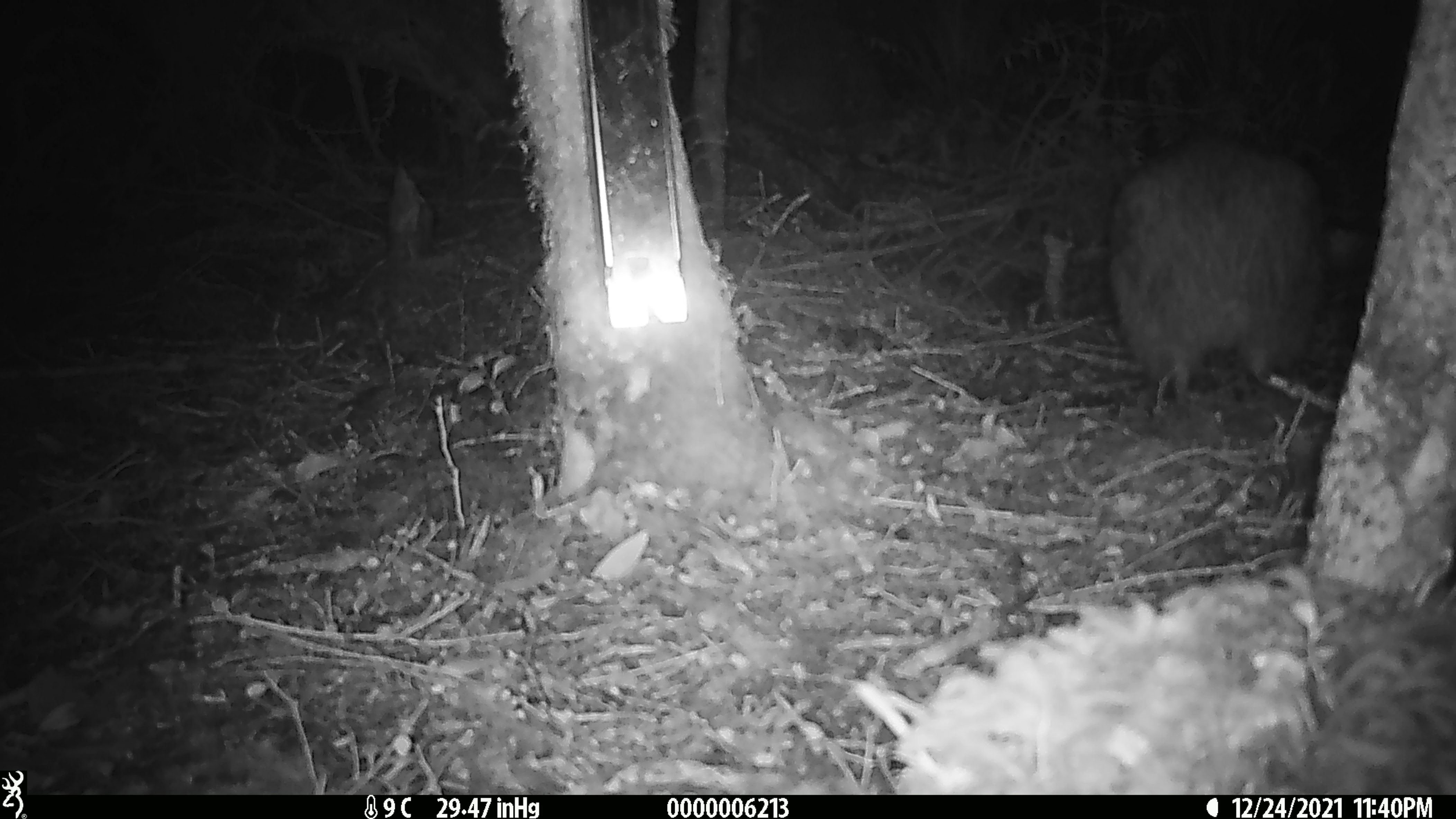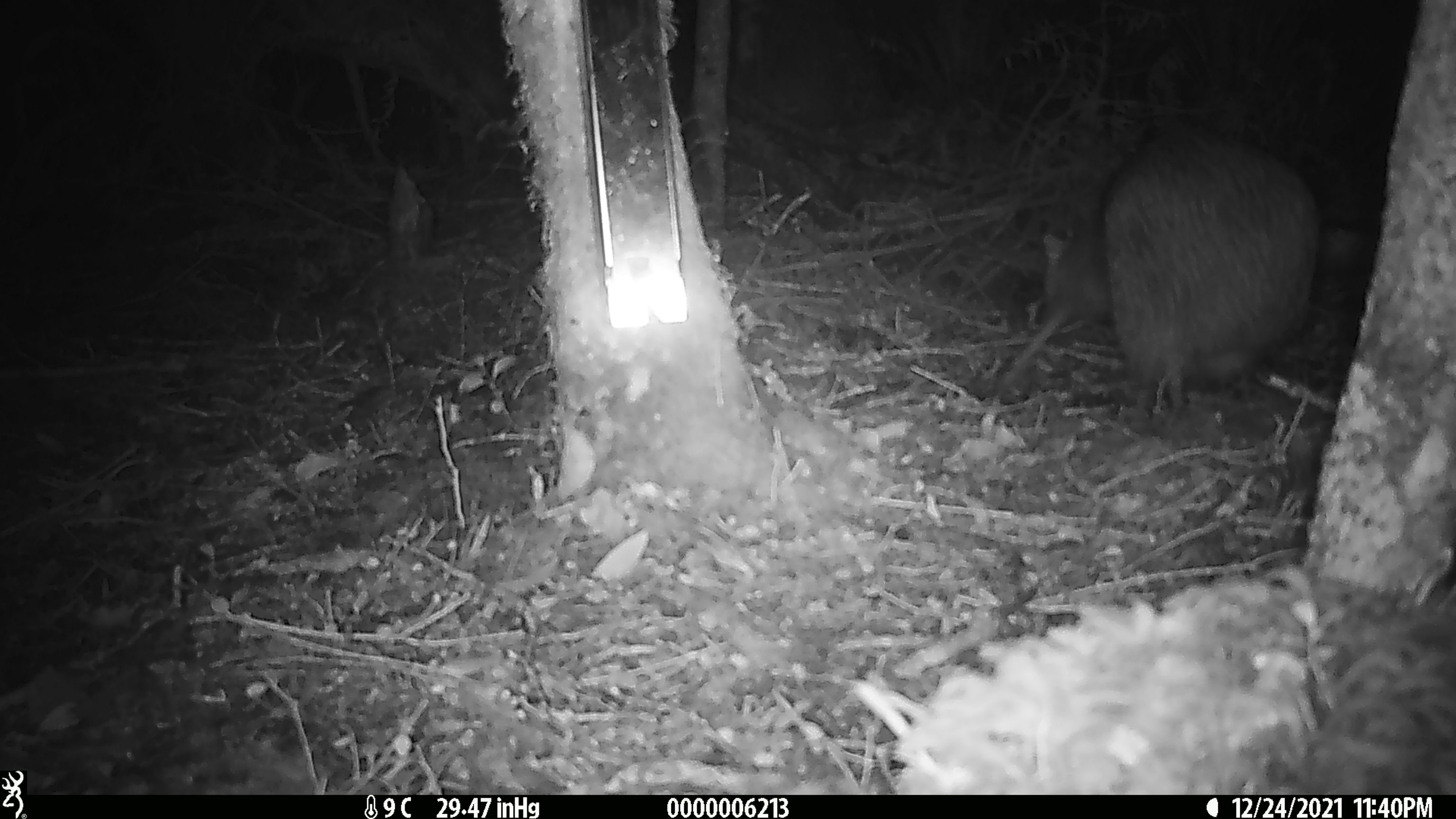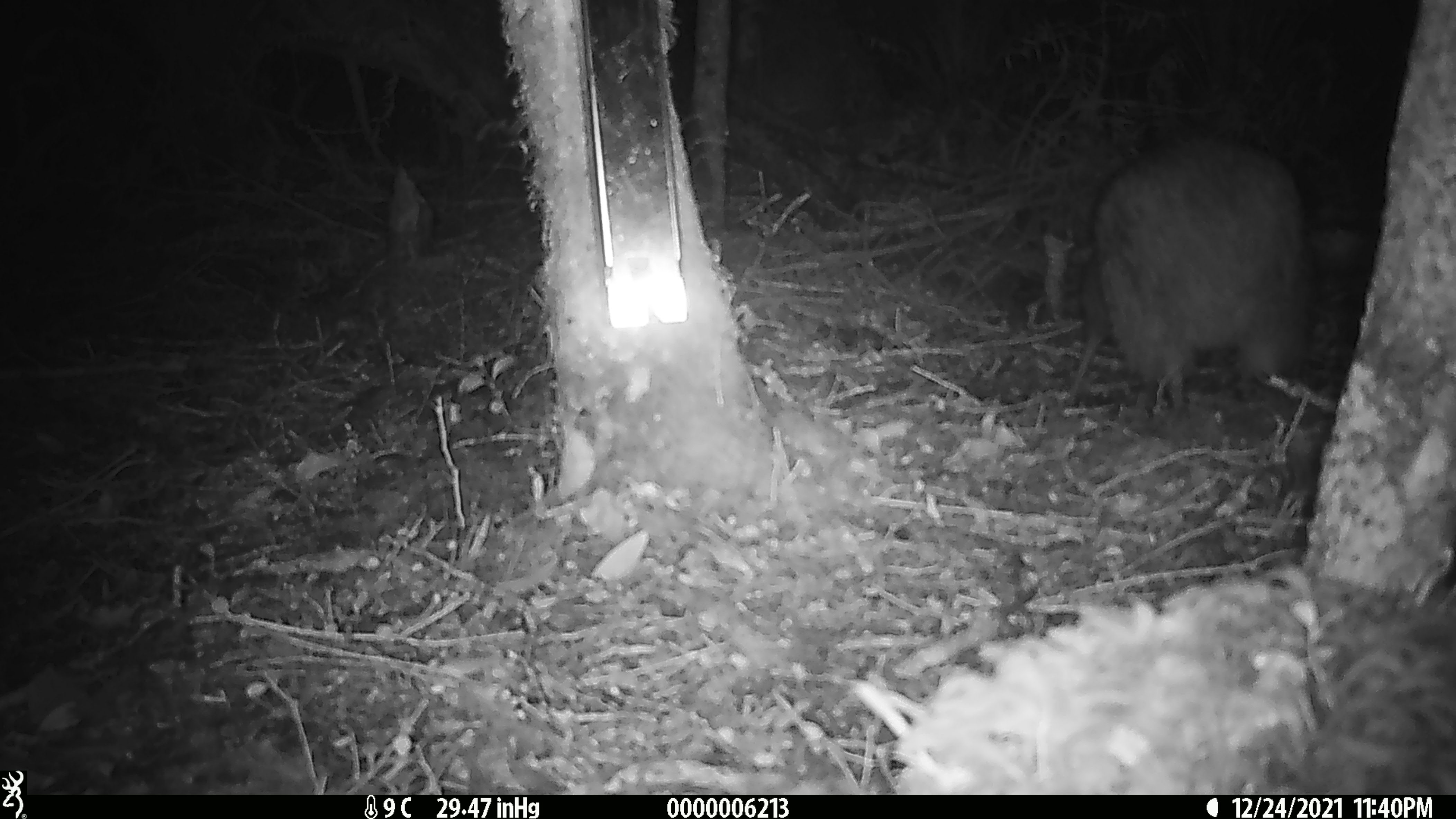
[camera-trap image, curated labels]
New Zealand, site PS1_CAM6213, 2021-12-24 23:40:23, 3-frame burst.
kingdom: Animalia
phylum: Chordata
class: Aves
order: Apterygiformes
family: Apterygidae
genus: Apteryx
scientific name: Apteryx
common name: kiwi